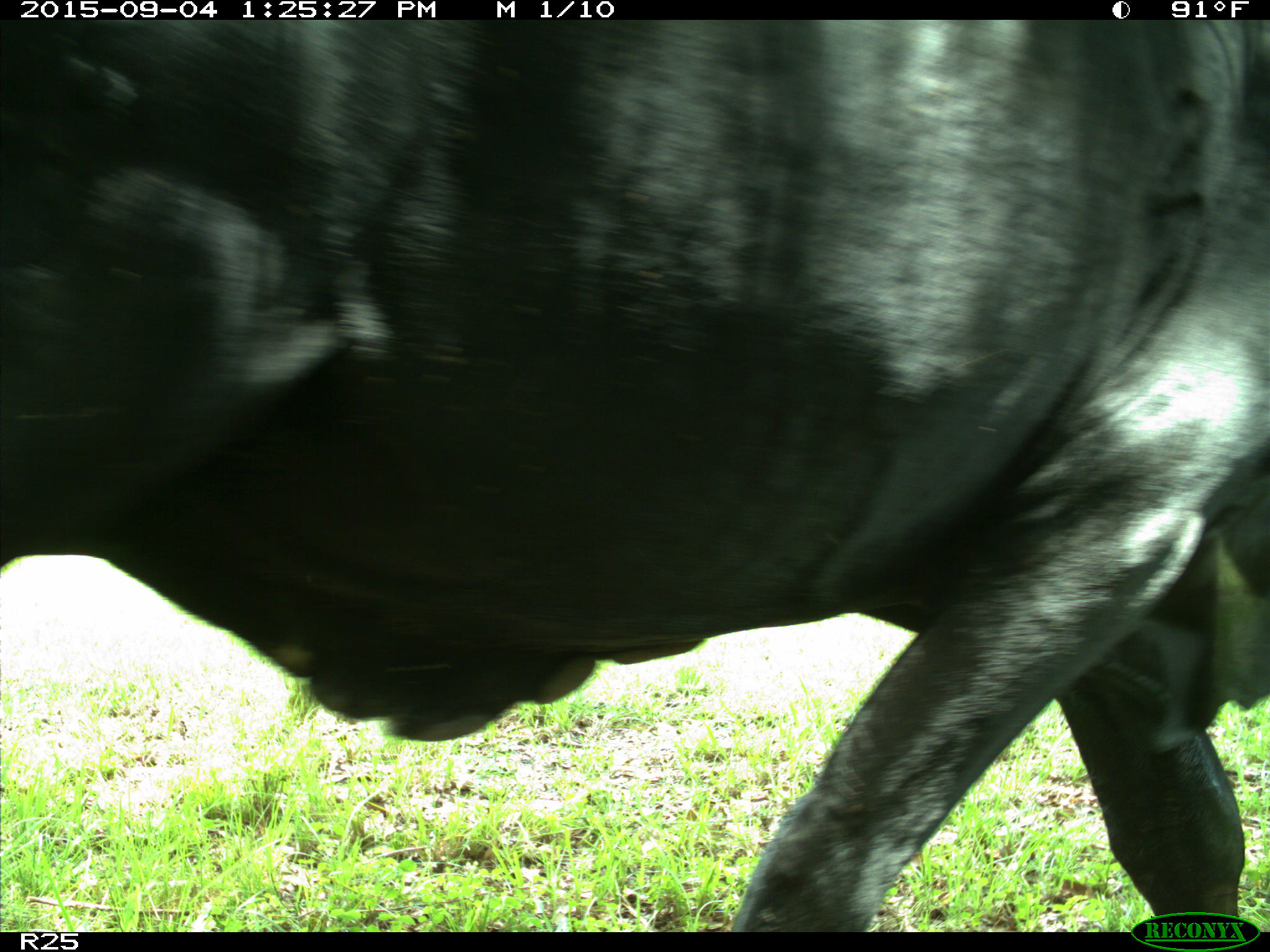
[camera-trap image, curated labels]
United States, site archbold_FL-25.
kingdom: Animalia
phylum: Chordata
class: Mammalia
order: Artiodactyla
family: Bovidae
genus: Bos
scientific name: Bos taurus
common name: domestic cow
Bos taurus (domestic cow).